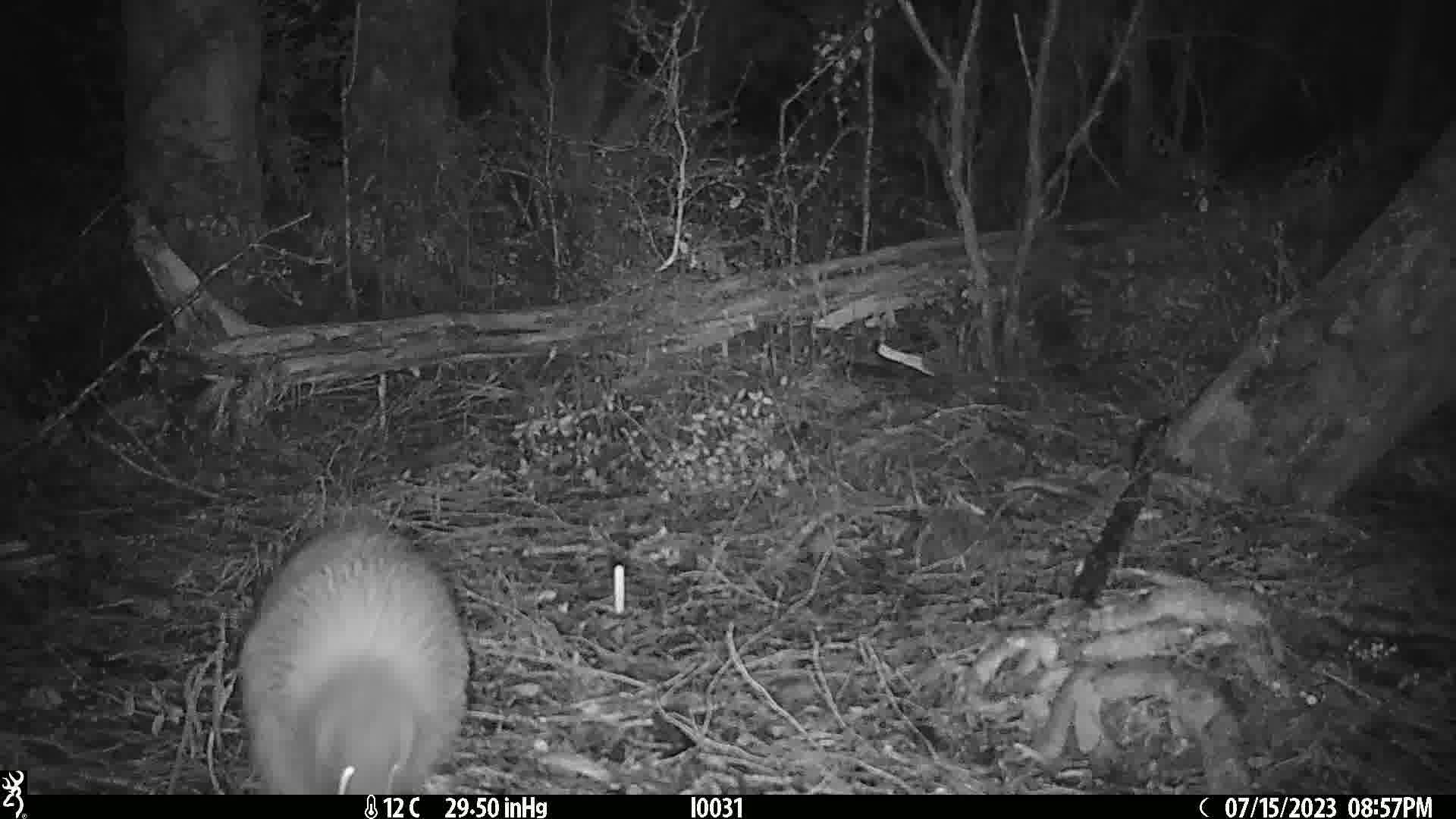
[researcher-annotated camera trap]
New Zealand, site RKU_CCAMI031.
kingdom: Animalia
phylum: Chordata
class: Aves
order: Apterygiformes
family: Apterygidae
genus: Apteryx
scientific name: Apteryx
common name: kiwi